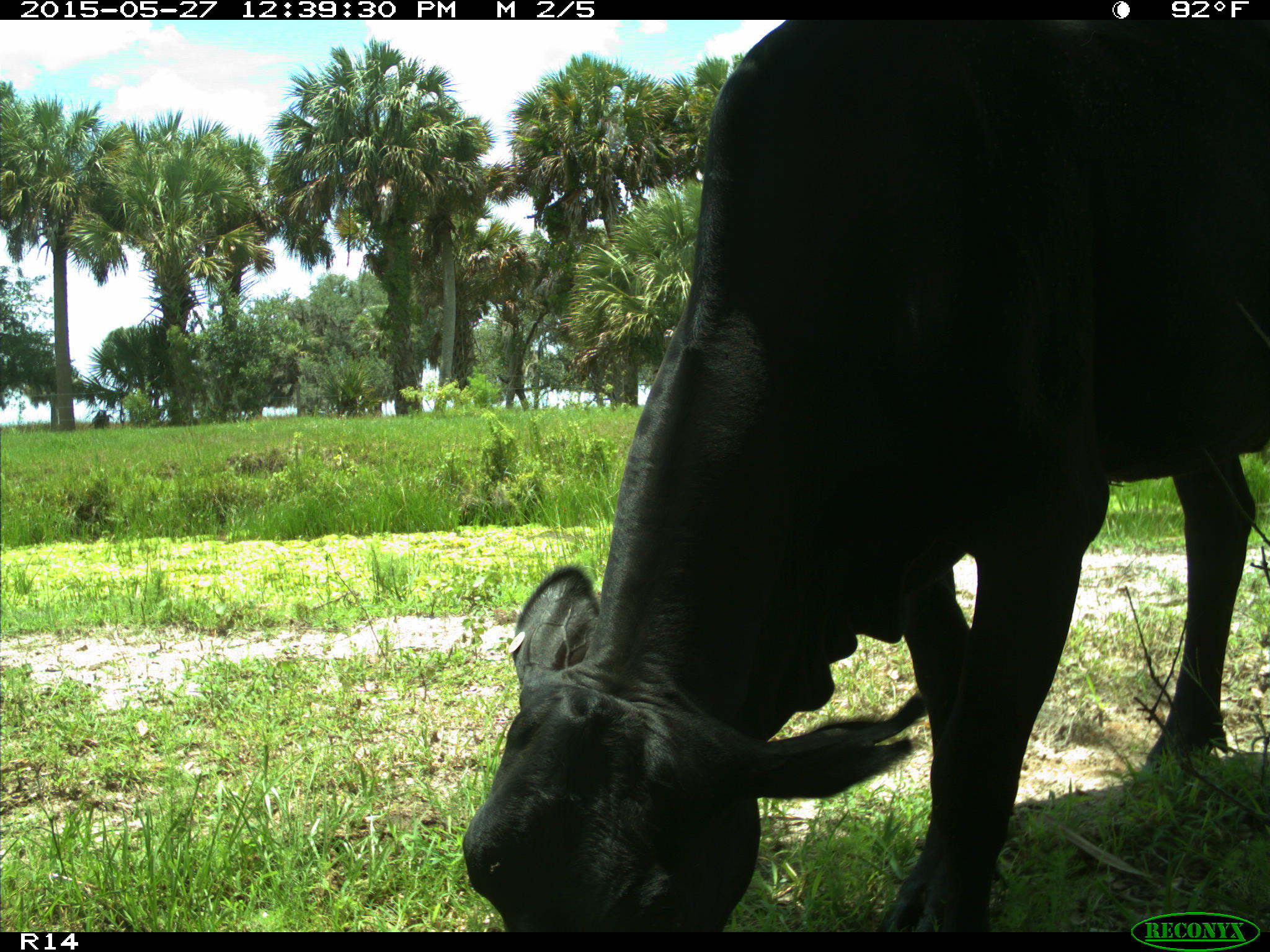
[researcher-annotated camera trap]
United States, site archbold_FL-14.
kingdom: Animalia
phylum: Chordata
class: Mammalia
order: Artiodactyla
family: Bovidae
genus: Bos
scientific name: Bos taurus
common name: domestic cow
Bos taurus (domestic cow).